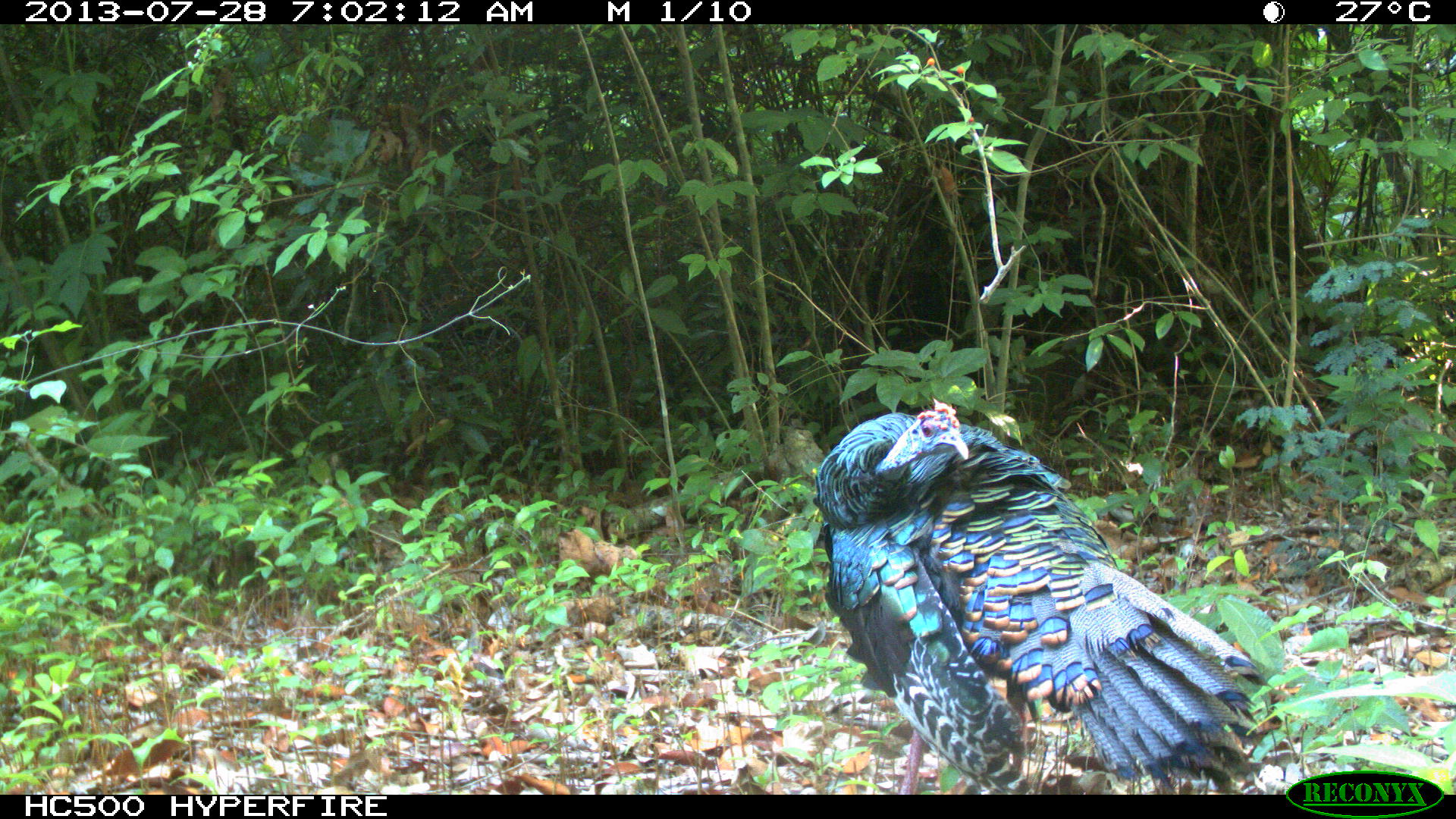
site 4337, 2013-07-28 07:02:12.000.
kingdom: Animalia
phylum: Chordata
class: Aves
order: Galliformes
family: Phasianidae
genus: Meleagris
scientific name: Meleagris ocellata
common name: ocellated turkey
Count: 1.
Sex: male.